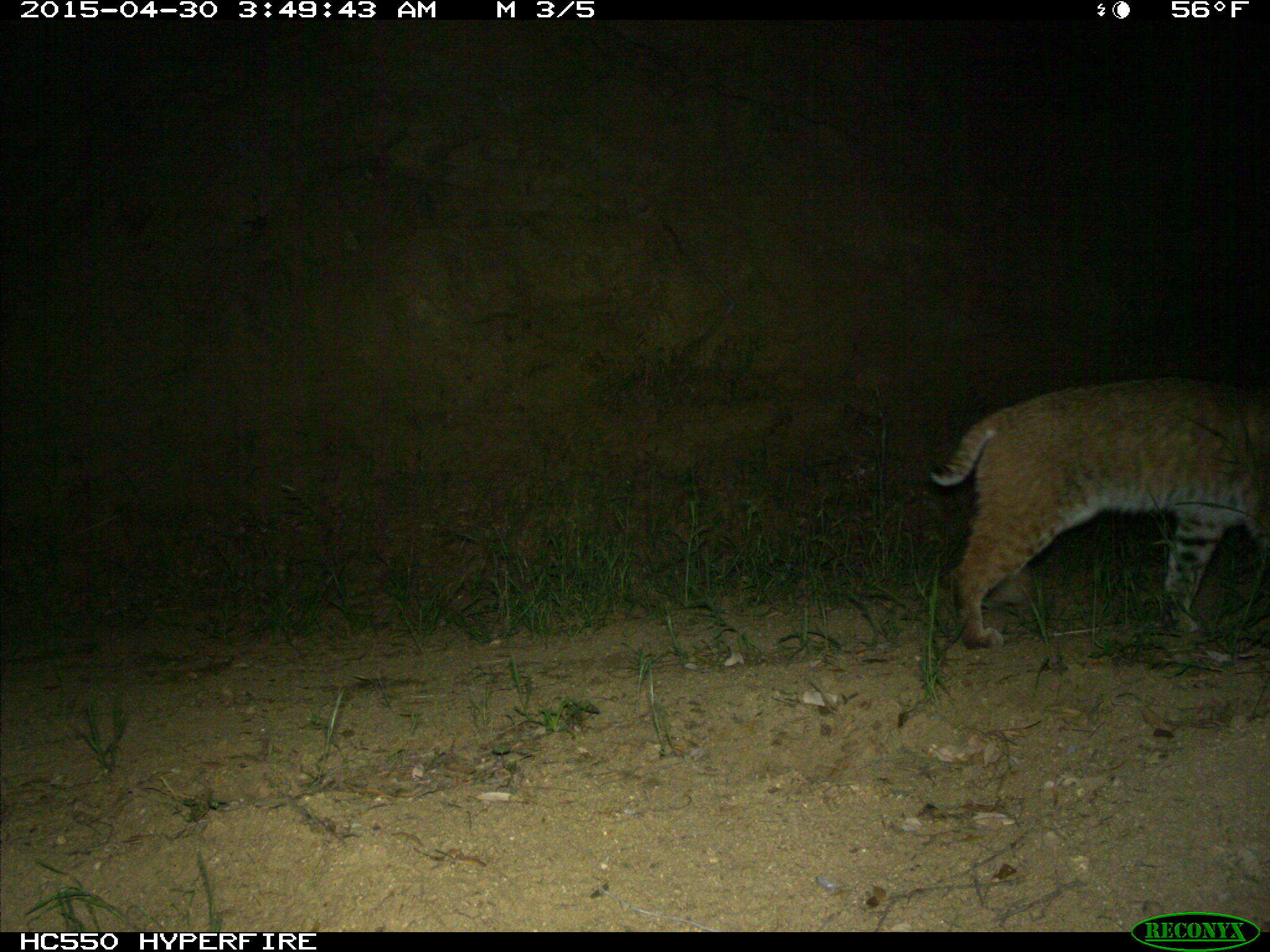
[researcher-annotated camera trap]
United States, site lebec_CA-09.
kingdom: Animalia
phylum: Chordata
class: Mammalia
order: Carnivora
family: Felidae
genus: Lynx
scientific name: Lynx rufus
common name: bobcat